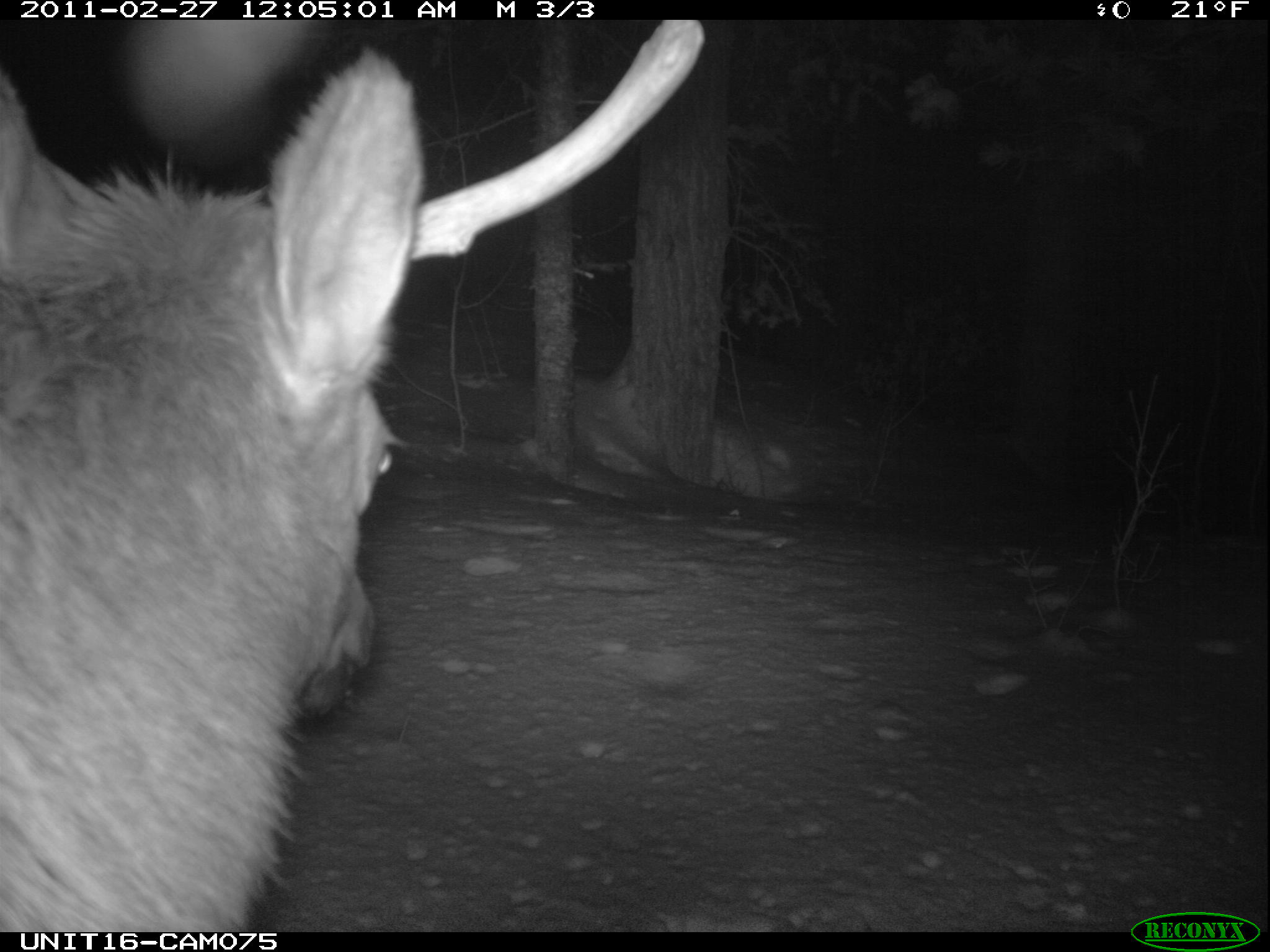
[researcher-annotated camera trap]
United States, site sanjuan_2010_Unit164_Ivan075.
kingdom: Animalia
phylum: Chordata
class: Mammalia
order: Artiodactyla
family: Cervidae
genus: Cervus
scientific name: Cervus elaphus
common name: red deer